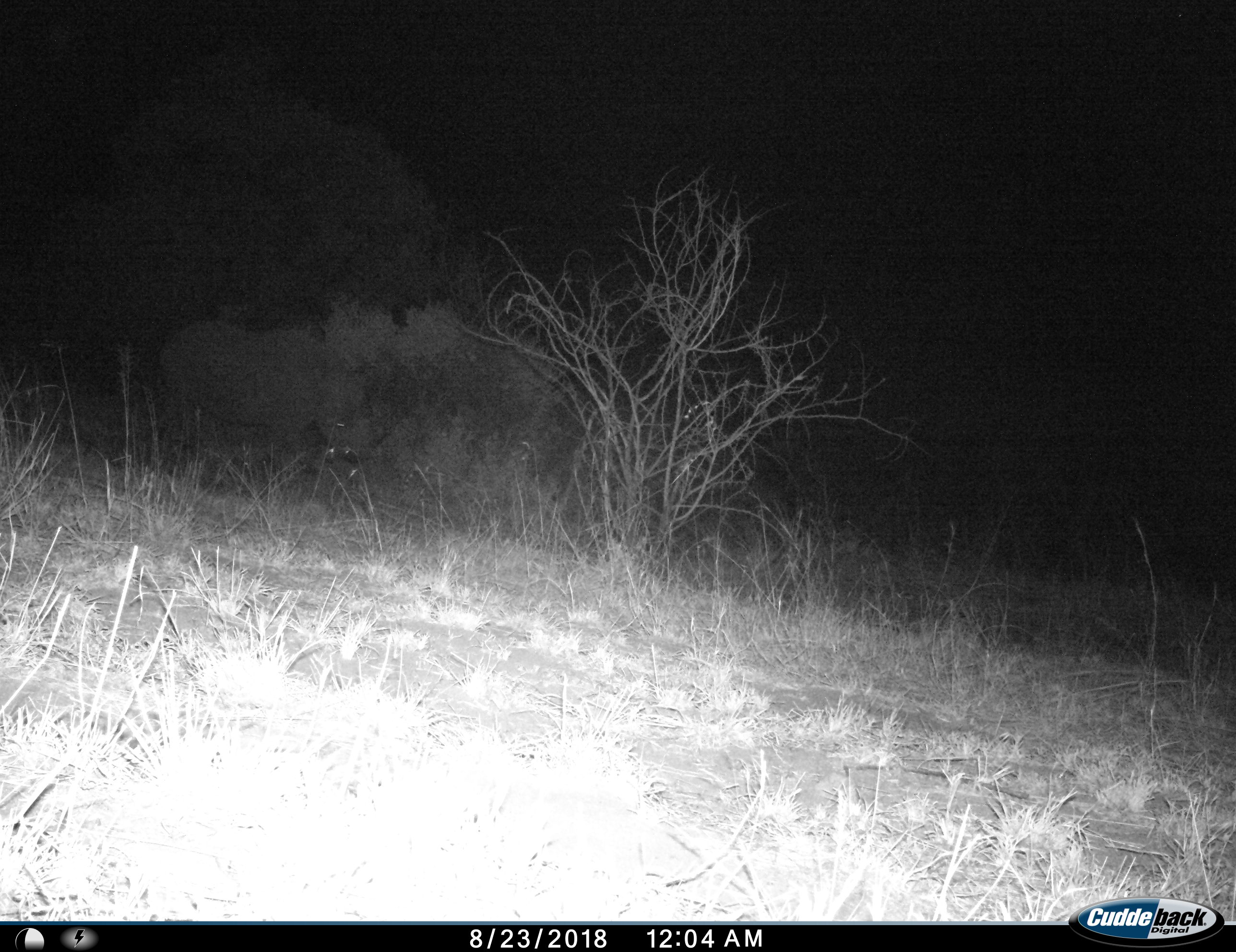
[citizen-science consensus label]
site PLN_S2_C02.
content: unidentified animal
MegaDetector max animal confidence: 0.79